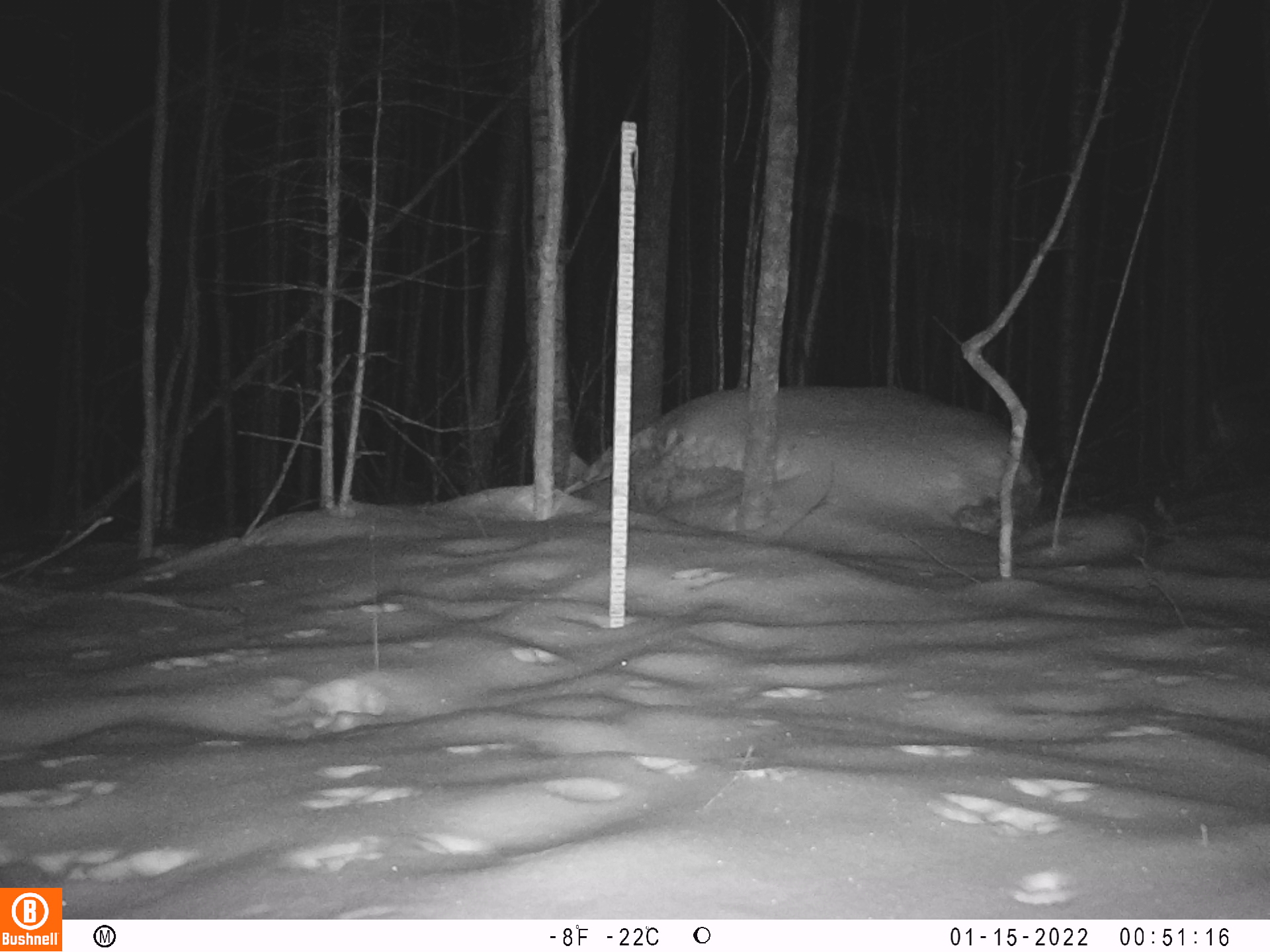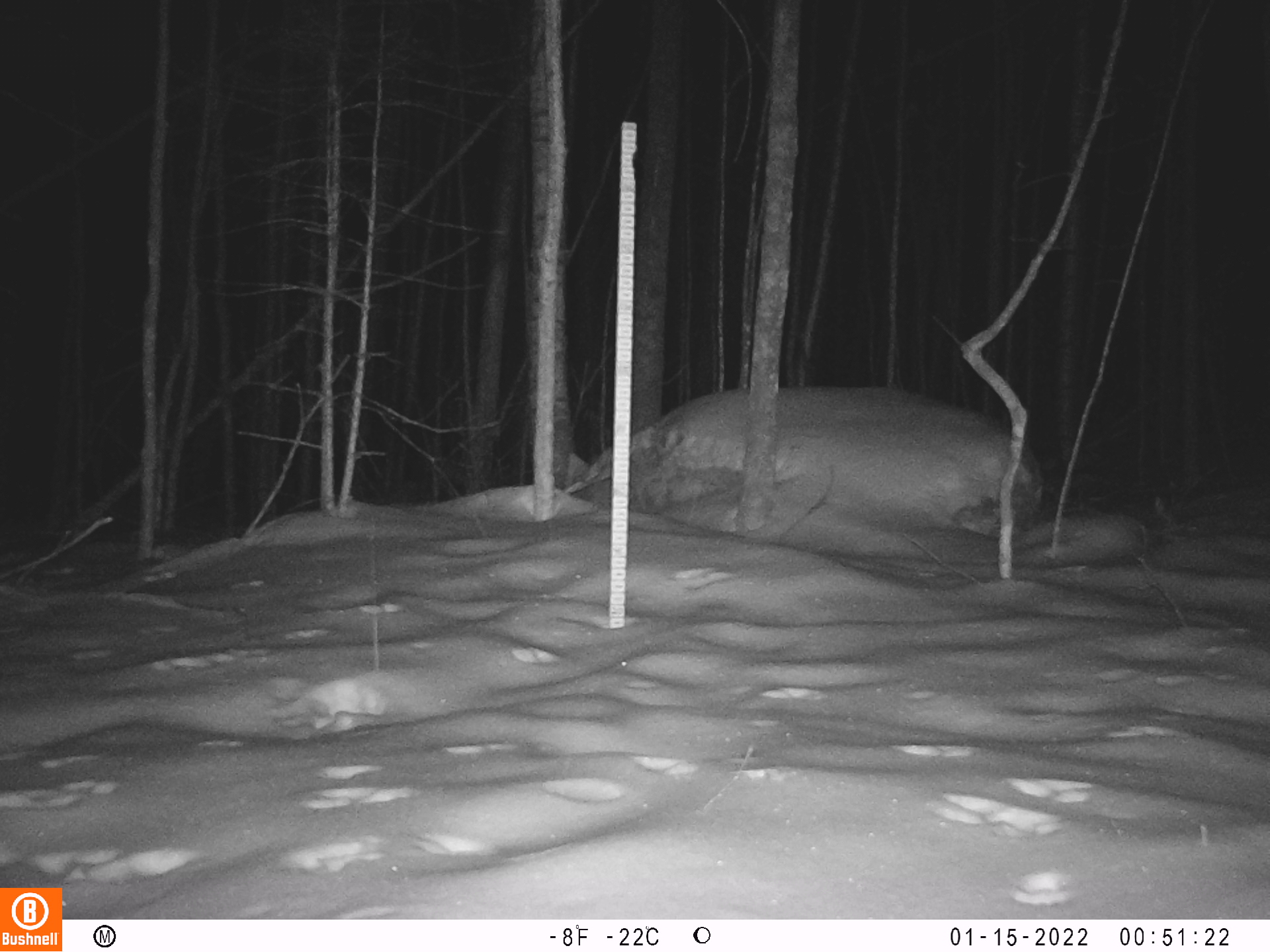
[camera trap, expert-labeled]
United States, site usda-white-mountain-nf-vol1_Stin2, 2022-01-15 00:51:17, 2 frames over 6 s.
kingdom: Animalia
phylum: Chordata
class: Mammalia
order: Artiodactyla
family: Cervidae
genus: Odocoileus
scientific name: Odocoileus virginianus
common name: white-tailed deer